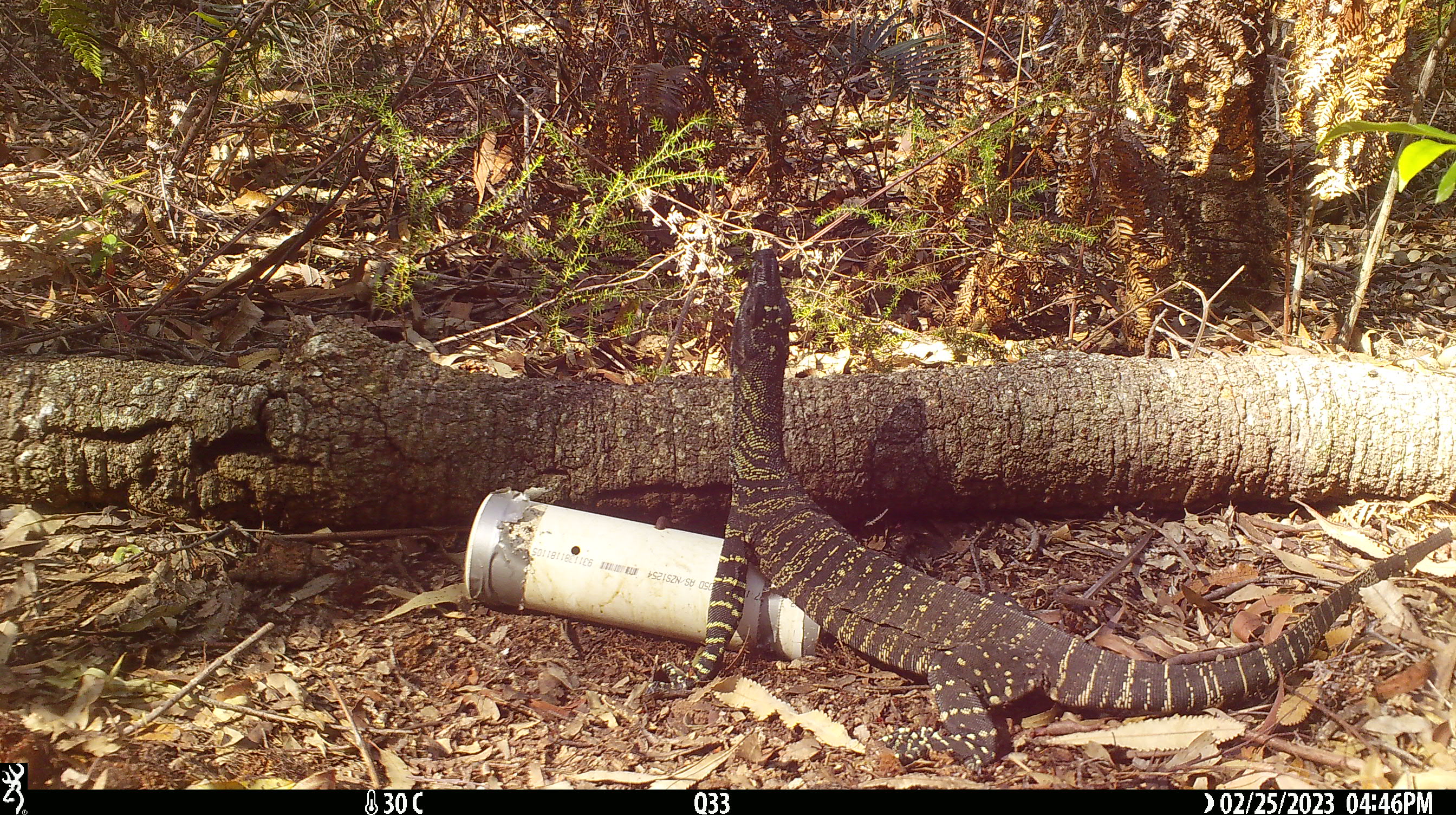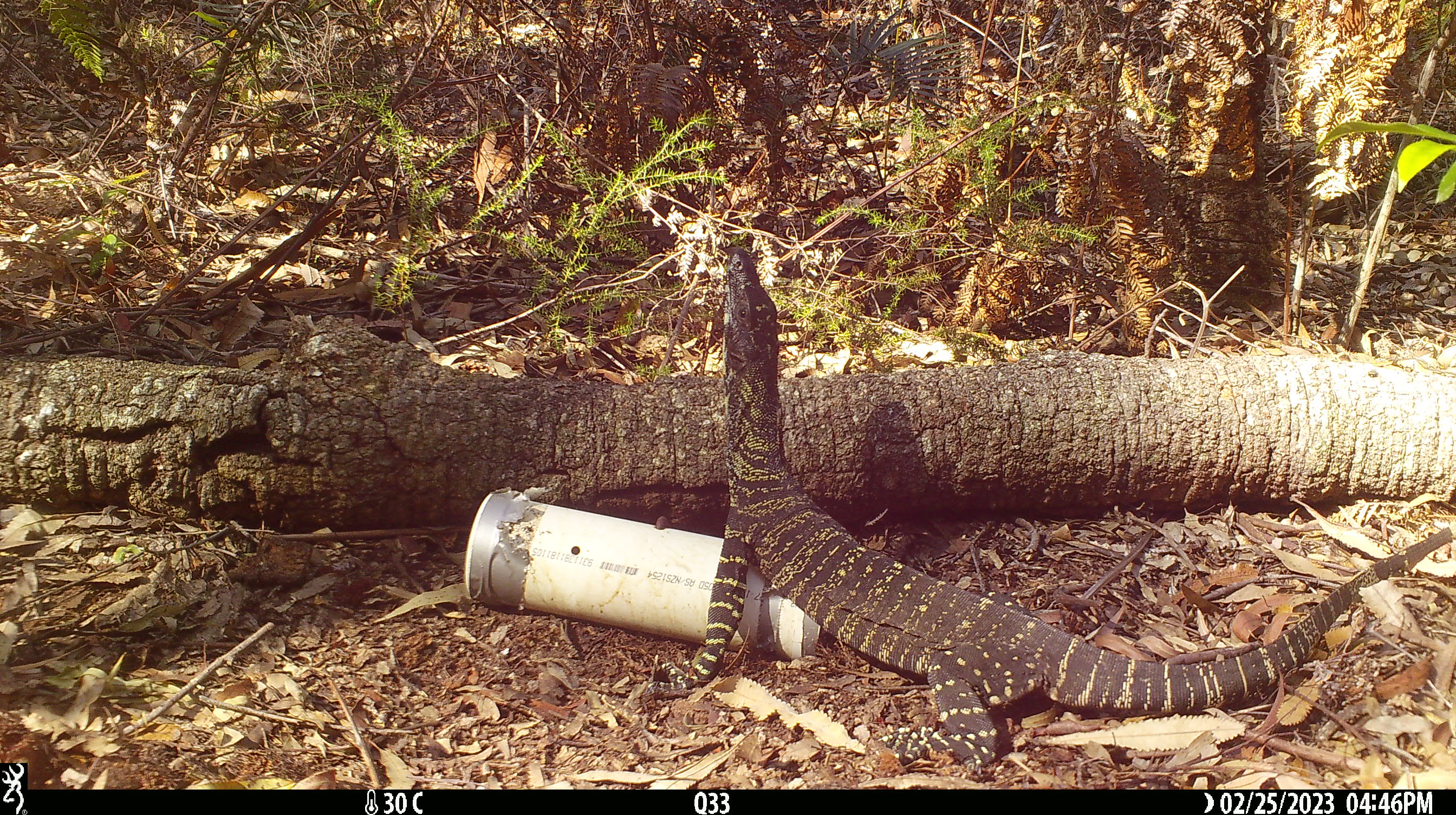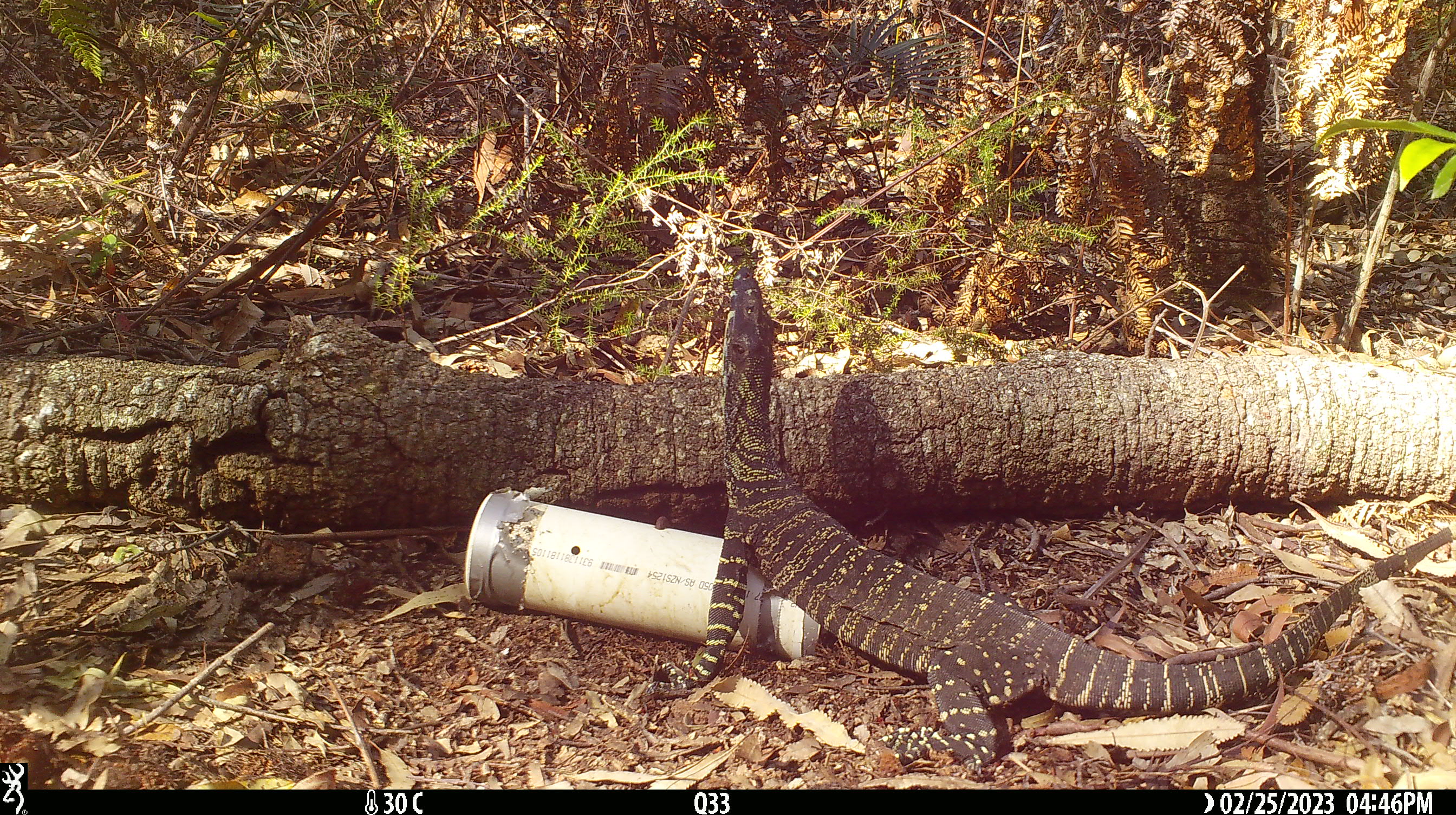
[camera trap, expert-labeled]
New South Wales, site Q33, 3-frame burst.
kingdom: Animalia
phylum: Chordata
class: Reptilia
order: Squamata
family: Varanidae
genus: Varanus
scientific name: Varanus varius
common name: lace monitor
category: goanna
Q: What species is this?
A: Goanna (lace monitor) (Varanus varius).